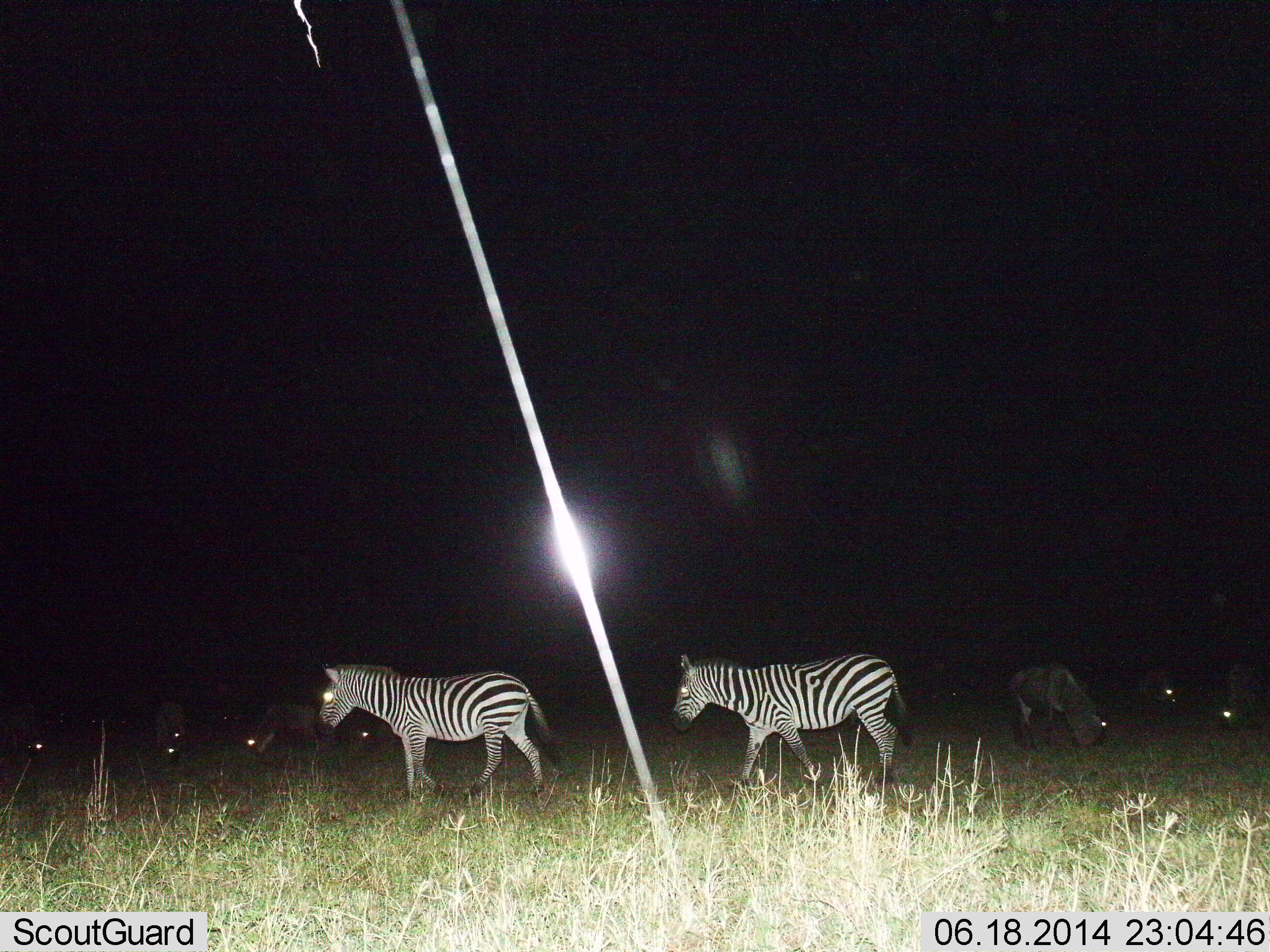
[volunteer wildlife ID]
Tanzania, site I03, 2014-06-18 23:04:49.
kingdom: Animalia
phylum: Chordata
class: Mammalia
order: Artiodactyla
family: Bovidae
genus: Connochaetes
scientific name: Connochaetes taurinus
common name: blue wildebeest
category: wildebeest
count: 6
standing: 30%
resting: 0%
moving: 20%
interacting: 0%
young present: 0%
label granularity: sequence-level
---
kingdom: Animalia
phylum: Chordata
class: Mammalia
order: Perissodactyla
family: Equidae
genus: Equus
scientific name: Equus quagga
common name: plains zebra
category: zebra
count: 2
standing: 25%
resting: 0%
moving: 75%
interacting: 0%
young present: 0%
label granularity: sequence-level